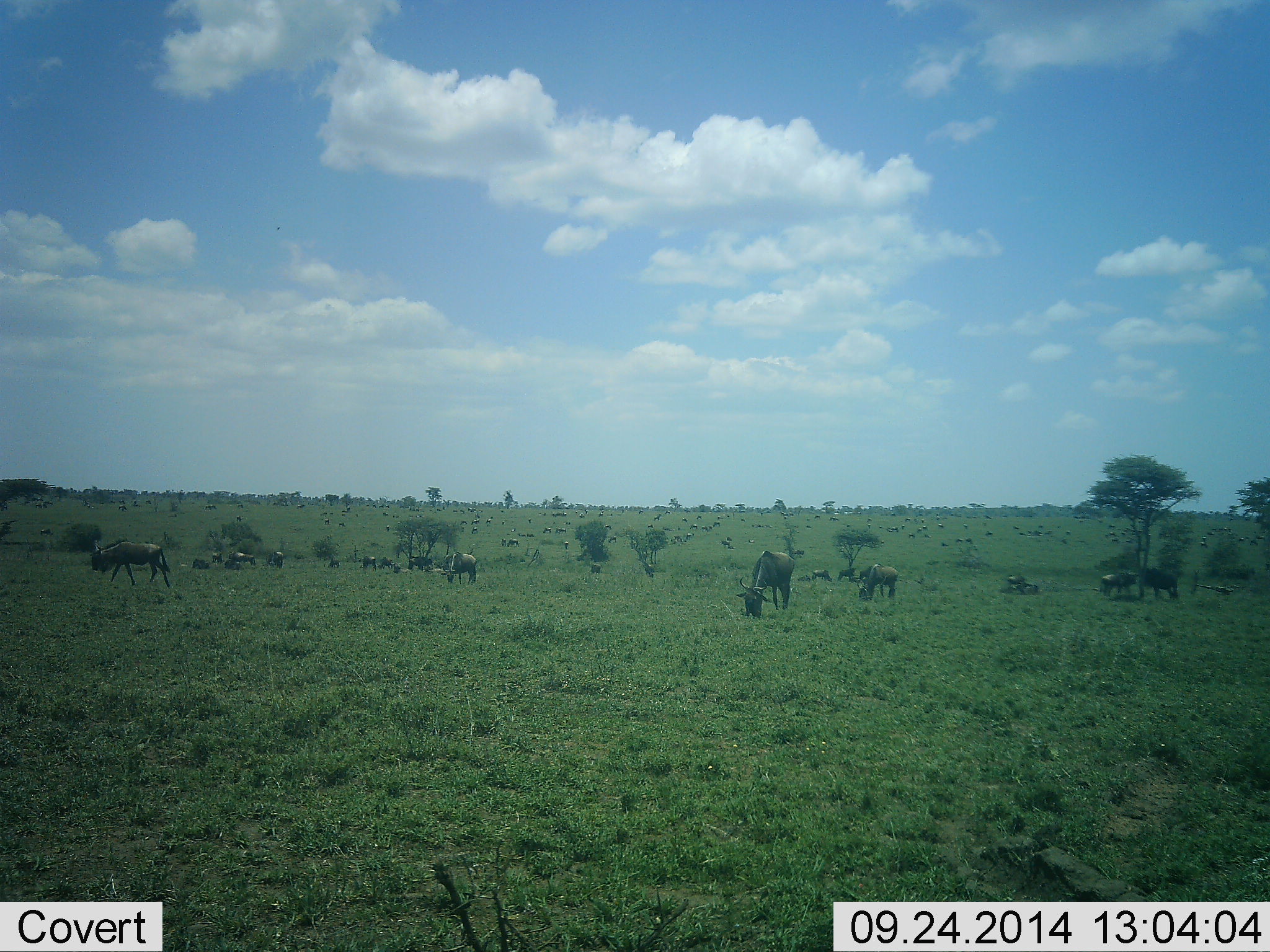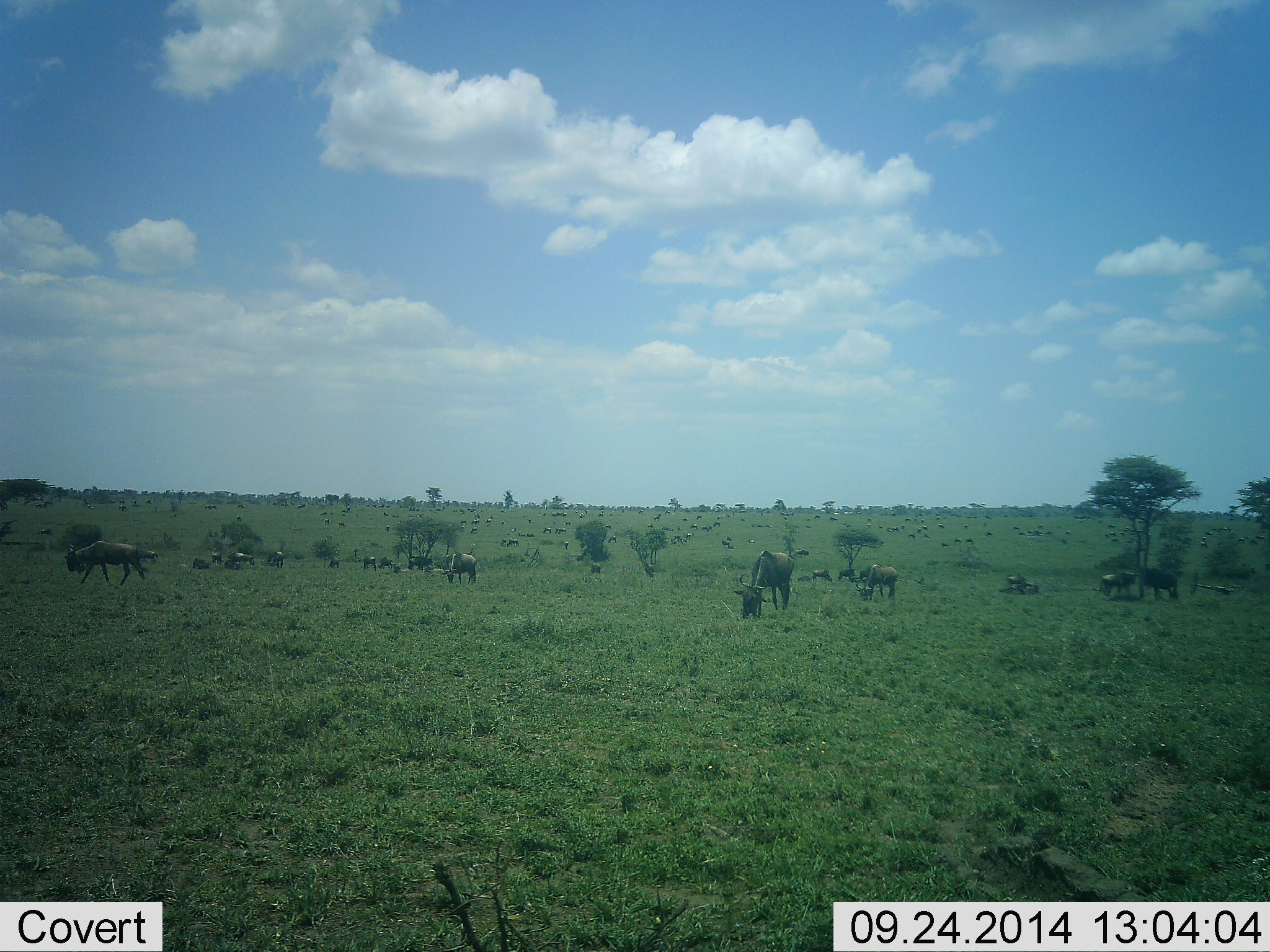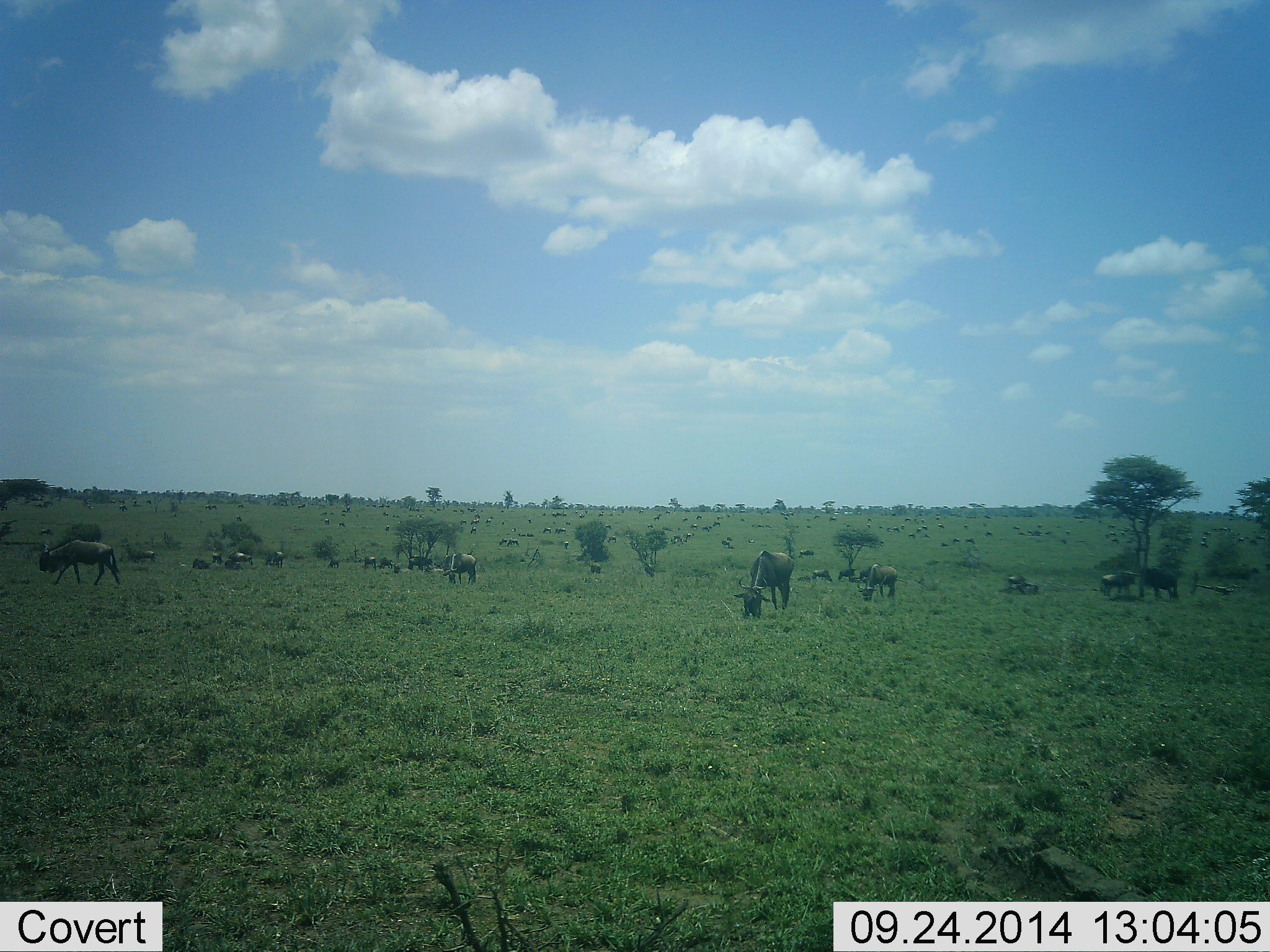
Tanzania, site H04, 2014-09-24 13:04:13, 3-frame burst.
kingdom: Animalia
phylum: Chordata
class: Mammalia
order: Artiodactyla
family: Bovidae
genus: Connochaetes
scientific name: Connochaetes taurinus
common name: blue wildebeest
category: wildebeest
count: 11-50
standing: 50%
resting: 30%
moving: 30%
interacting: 0%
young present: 0%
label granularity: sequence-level